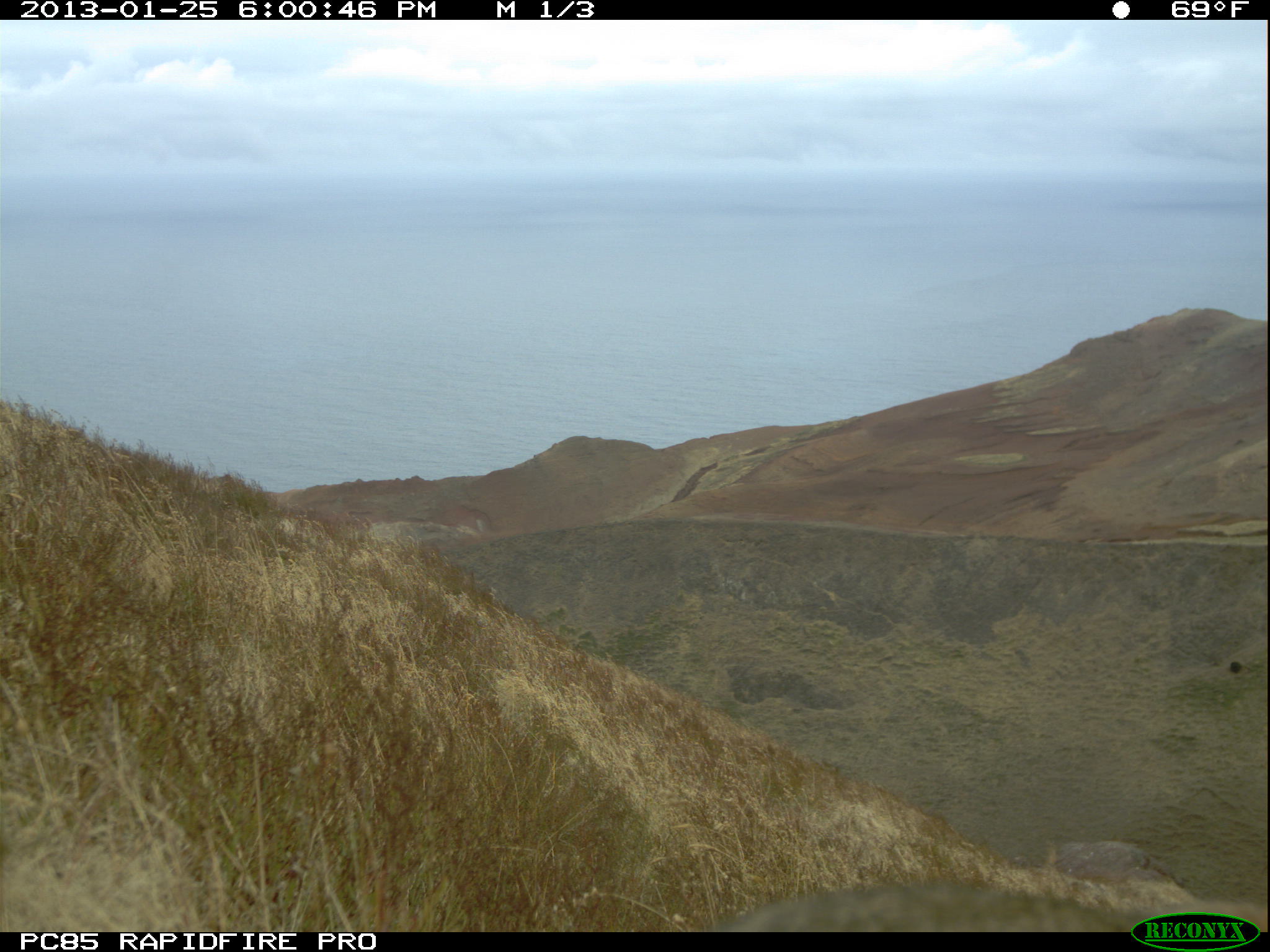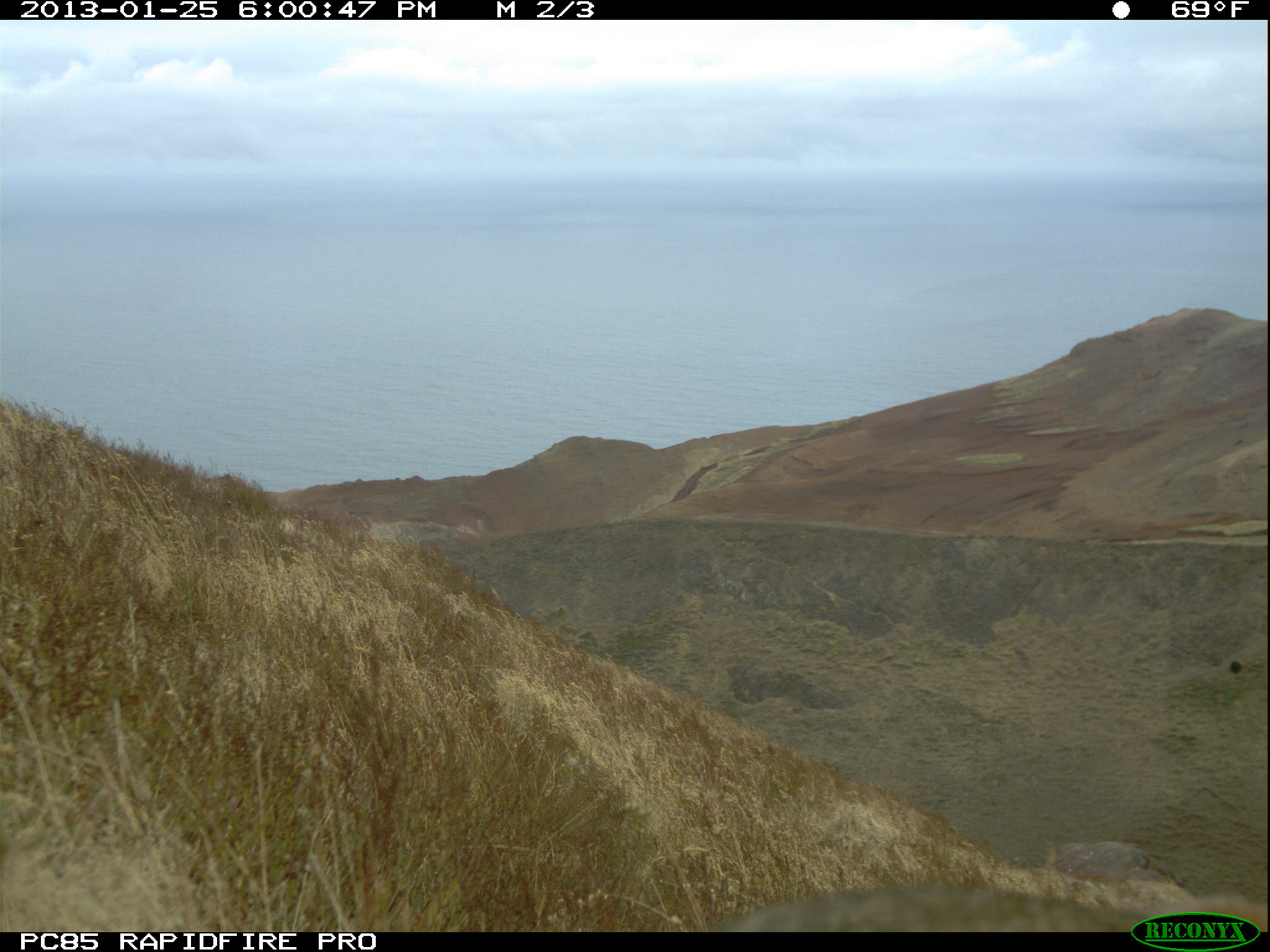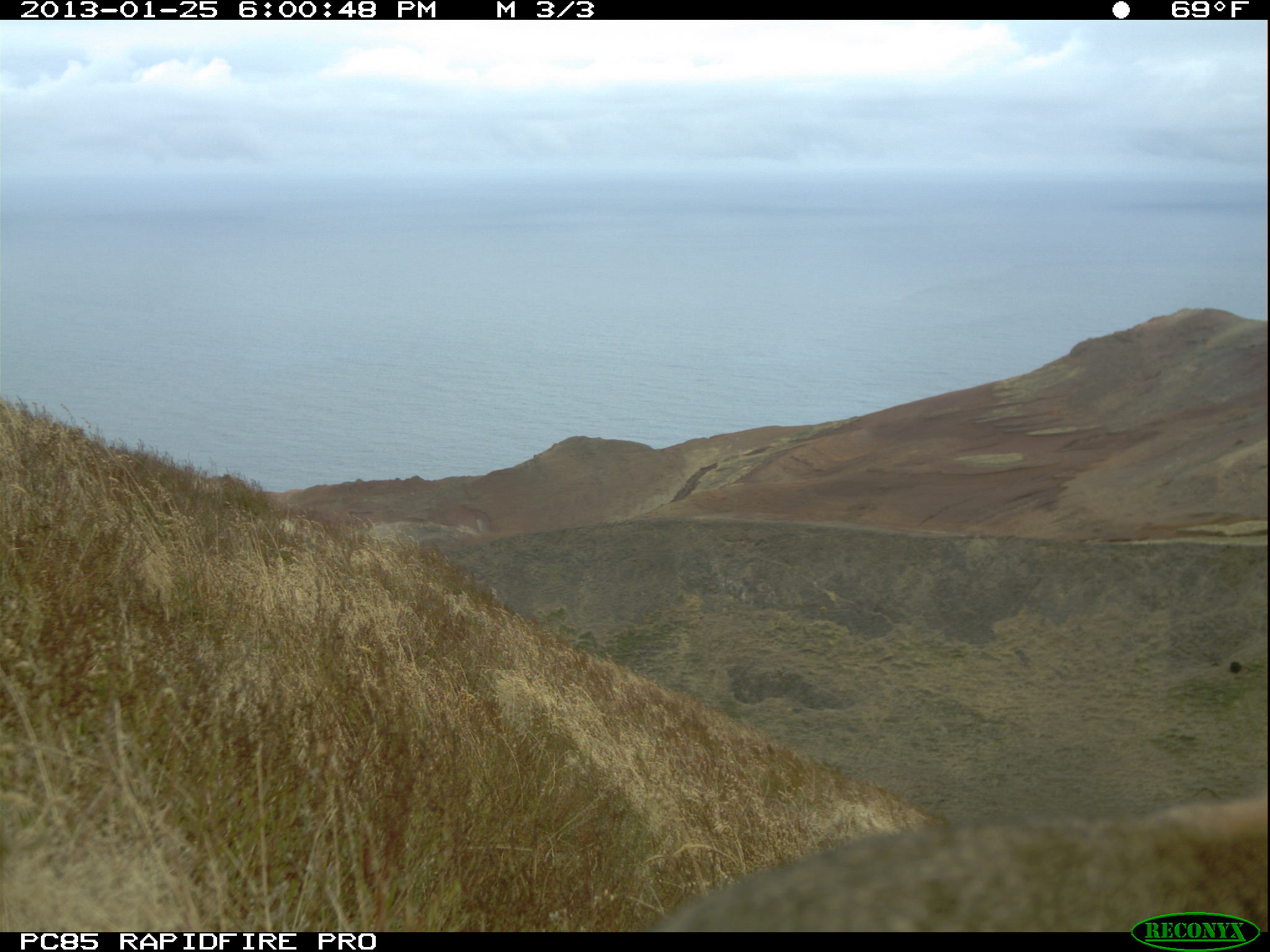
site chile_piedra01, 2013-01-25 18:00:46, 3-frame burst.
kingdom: Animalia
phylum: Chordata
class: Mammalia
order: Lagomorpha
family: Leporidae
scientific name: Leporidae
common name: rabbits and hares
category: rabbit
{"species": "rabbit (rabbits and hares) (Leporidae)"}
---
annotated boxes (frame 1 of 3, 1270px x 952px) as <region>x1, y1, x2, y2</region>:
rabbit: <region>708, 873, 1253, 932</region>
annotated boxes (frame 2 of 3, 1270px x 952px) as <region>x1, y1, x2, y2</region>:
rabbit: <region>701, 877, 1261, 932</region>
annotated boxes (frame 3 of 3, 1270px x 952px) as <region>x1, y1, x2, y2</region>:
rabbit: <region>634, 774, 1270, 930</region>